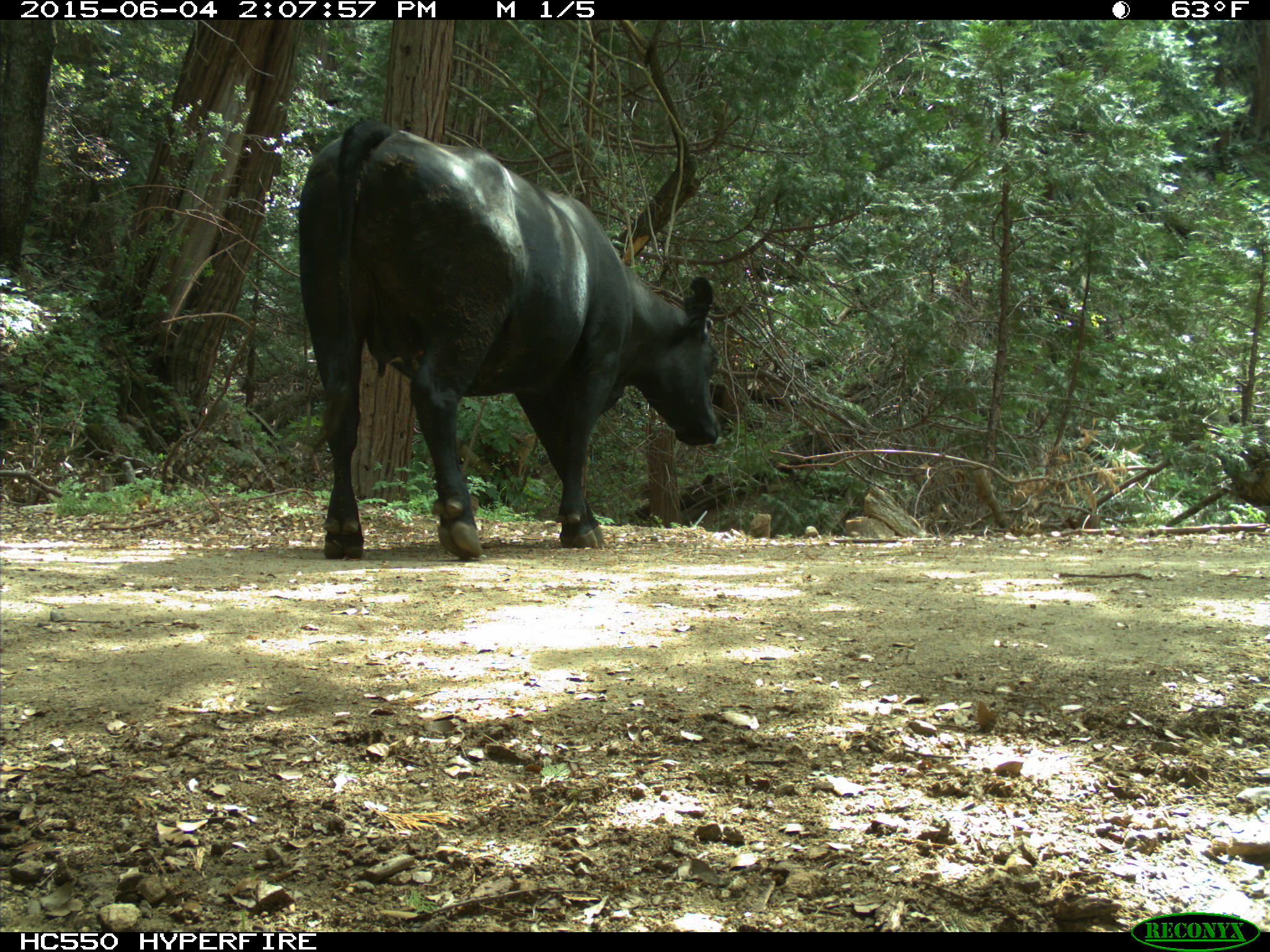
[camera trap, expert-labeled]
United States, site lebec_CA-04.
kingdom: Animalia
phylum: Chordata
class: Mammalia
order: Artiodactyla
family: Bovidae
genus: Bos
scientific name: Bos taurus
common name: domestic cow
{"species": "Bos taurus (domestic cow)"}